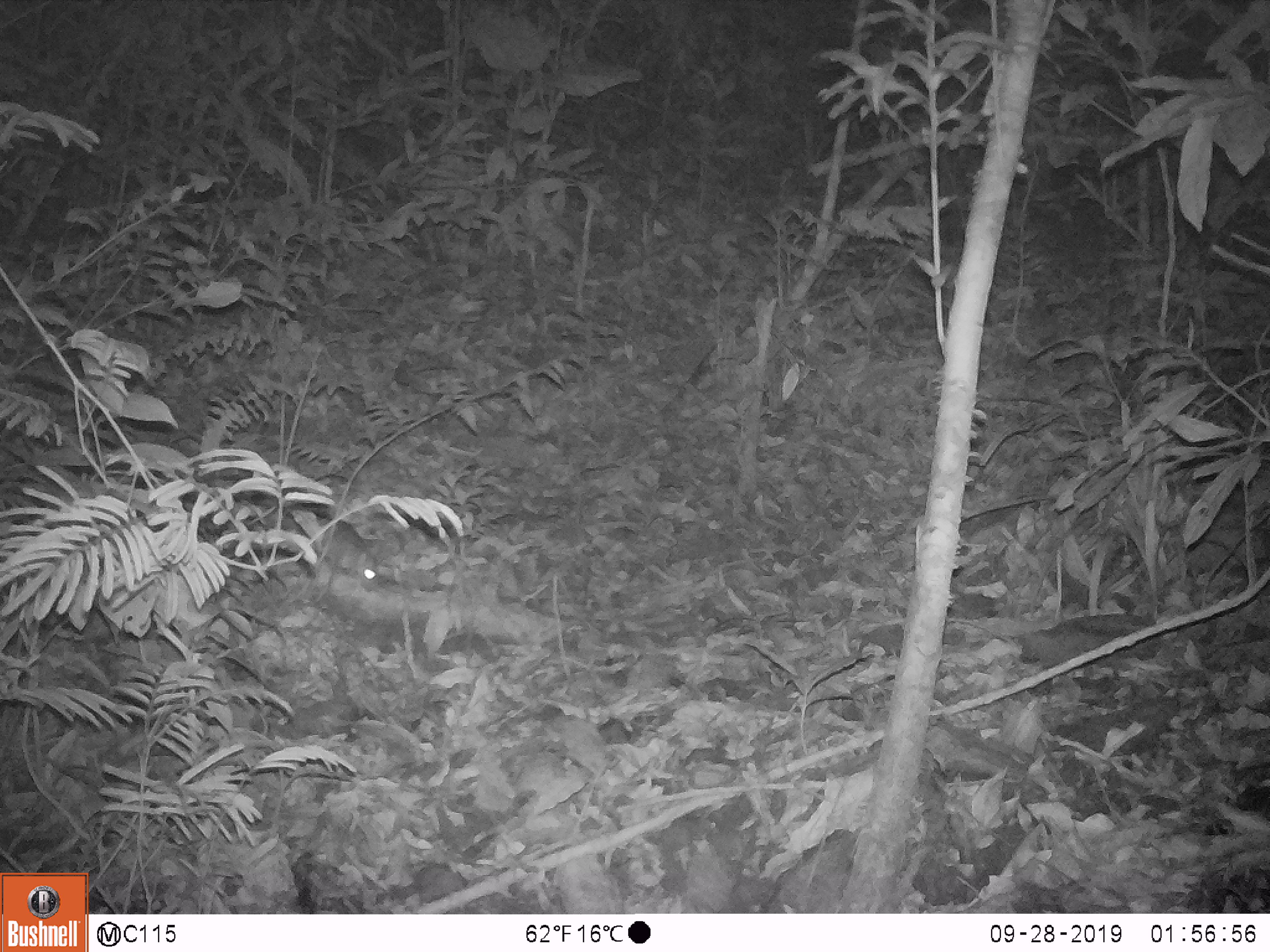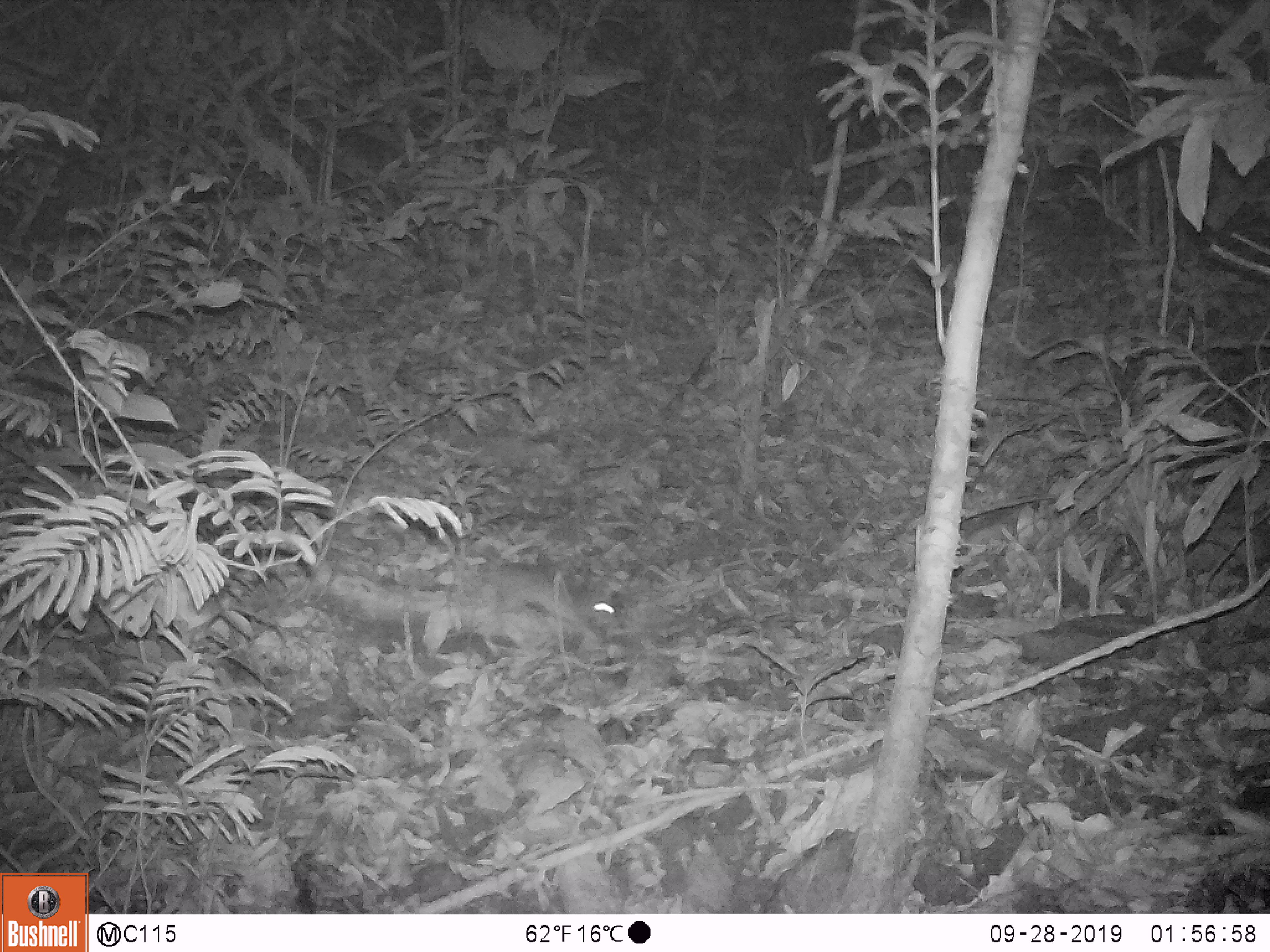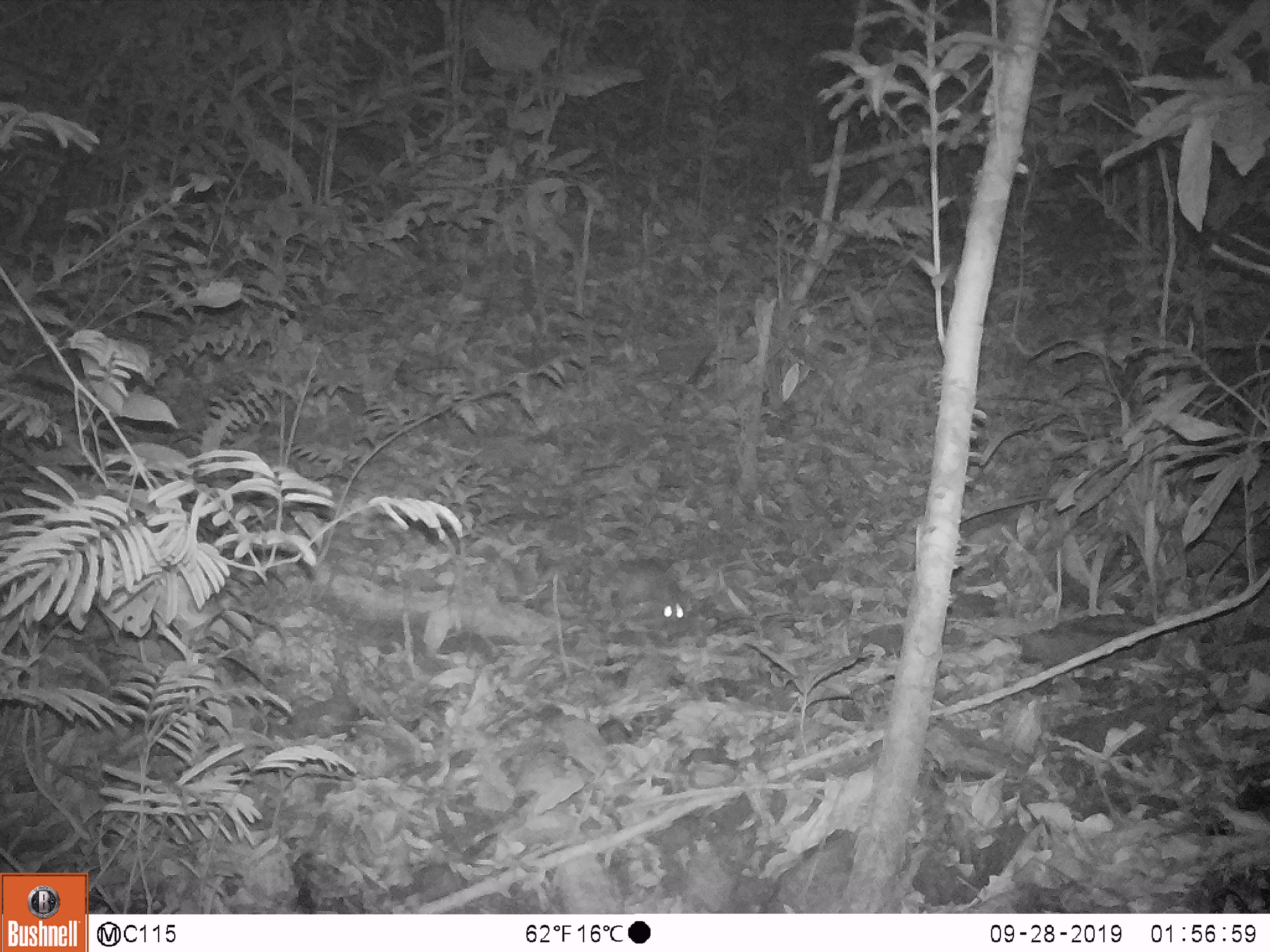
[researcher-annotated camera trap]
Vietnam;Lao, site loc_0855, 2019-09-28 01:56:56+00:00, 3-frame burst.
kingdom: Animalia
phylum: Chordata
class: Mammalia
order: Rodentia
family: Muridae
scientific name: Muridae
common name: old-world mice and rats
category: unidentified murid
Unidentified murid (old-world mice and rats) (Muridae). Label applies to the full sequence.